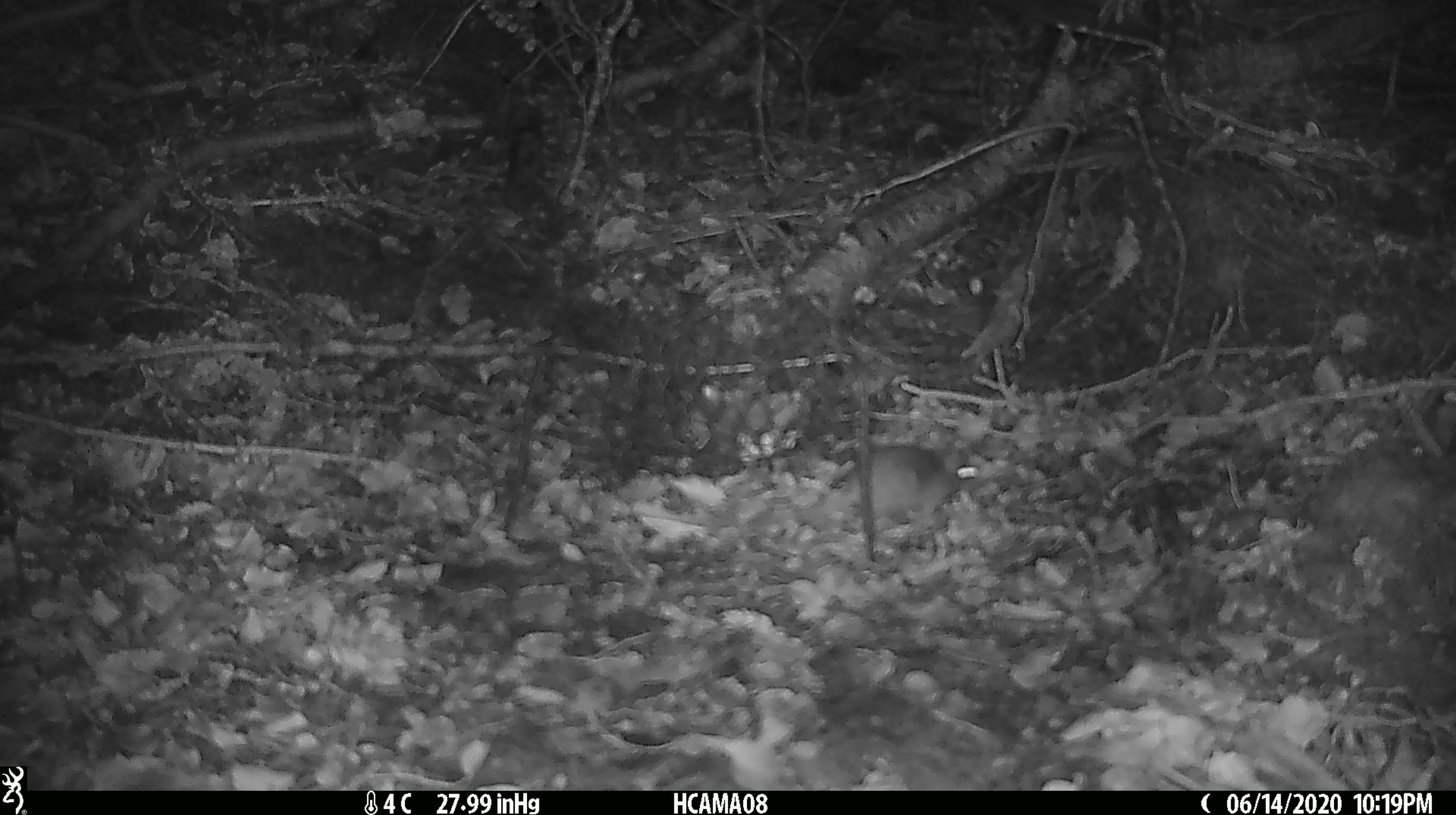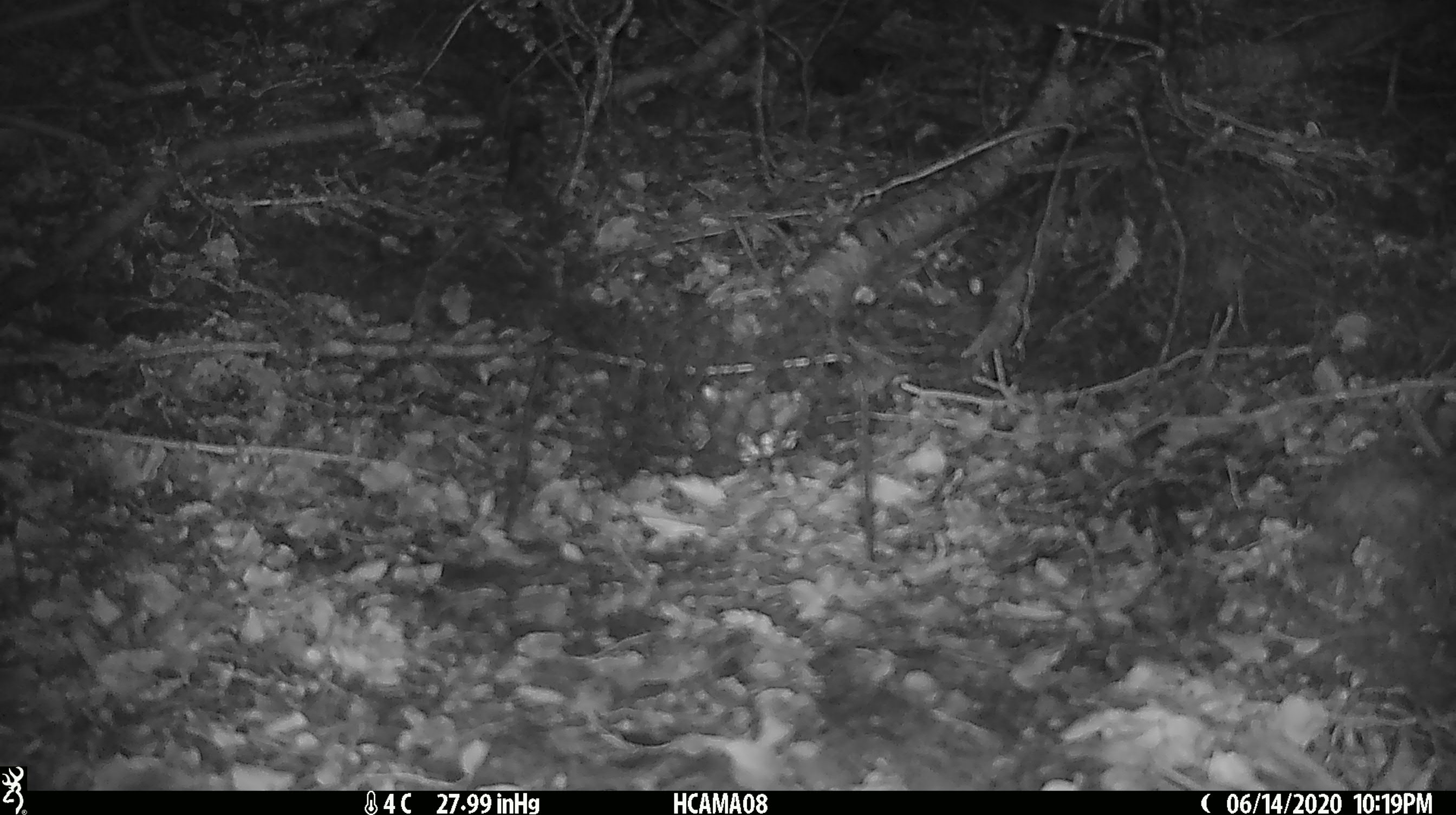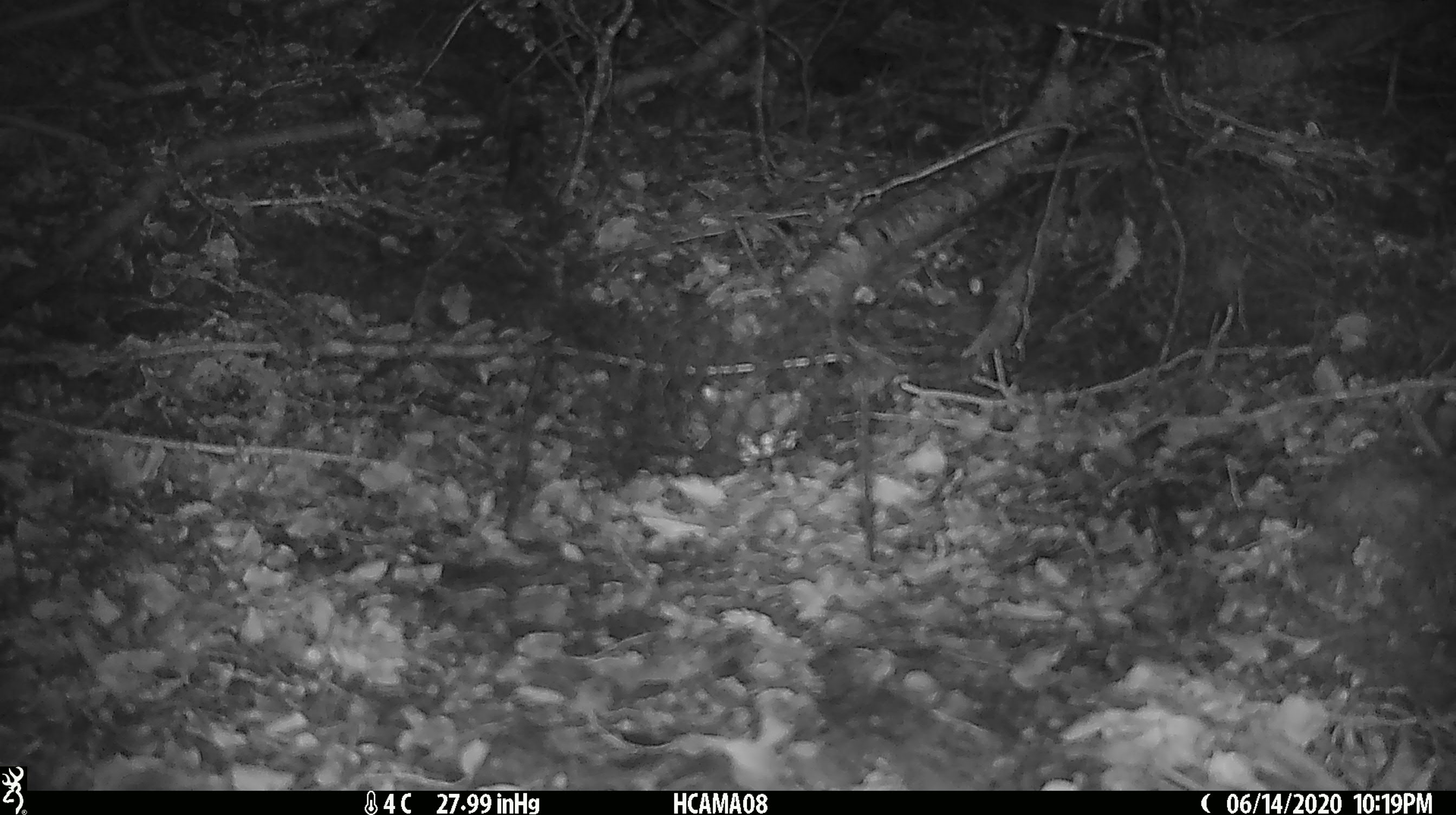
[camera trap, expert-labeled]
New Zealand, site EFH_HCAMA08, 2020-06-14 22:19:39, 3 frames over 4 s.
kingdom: Animalia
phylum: Chordata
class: Mammalia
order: Rodentia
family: Muridae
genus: Mus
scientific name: Mus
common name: mouse